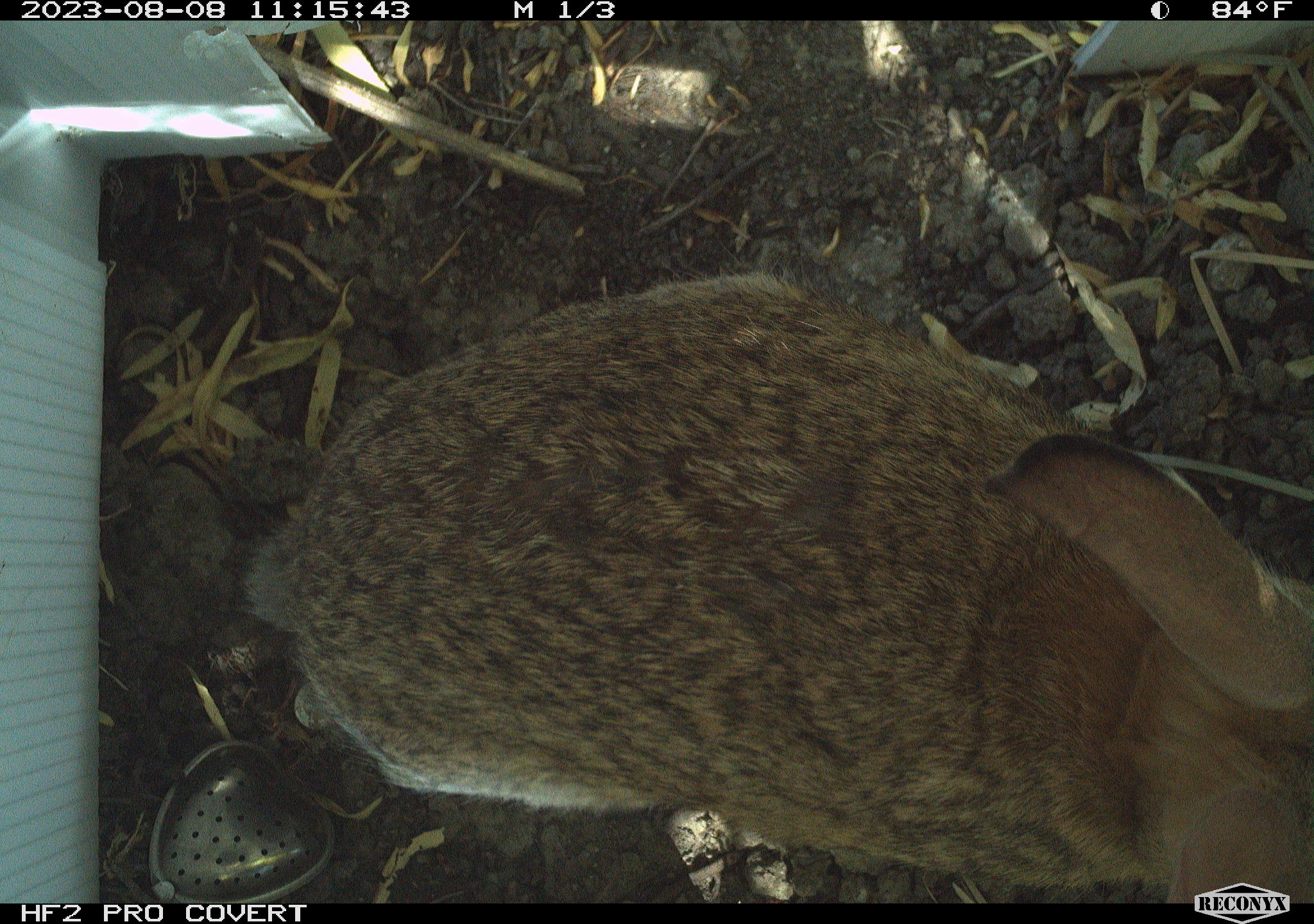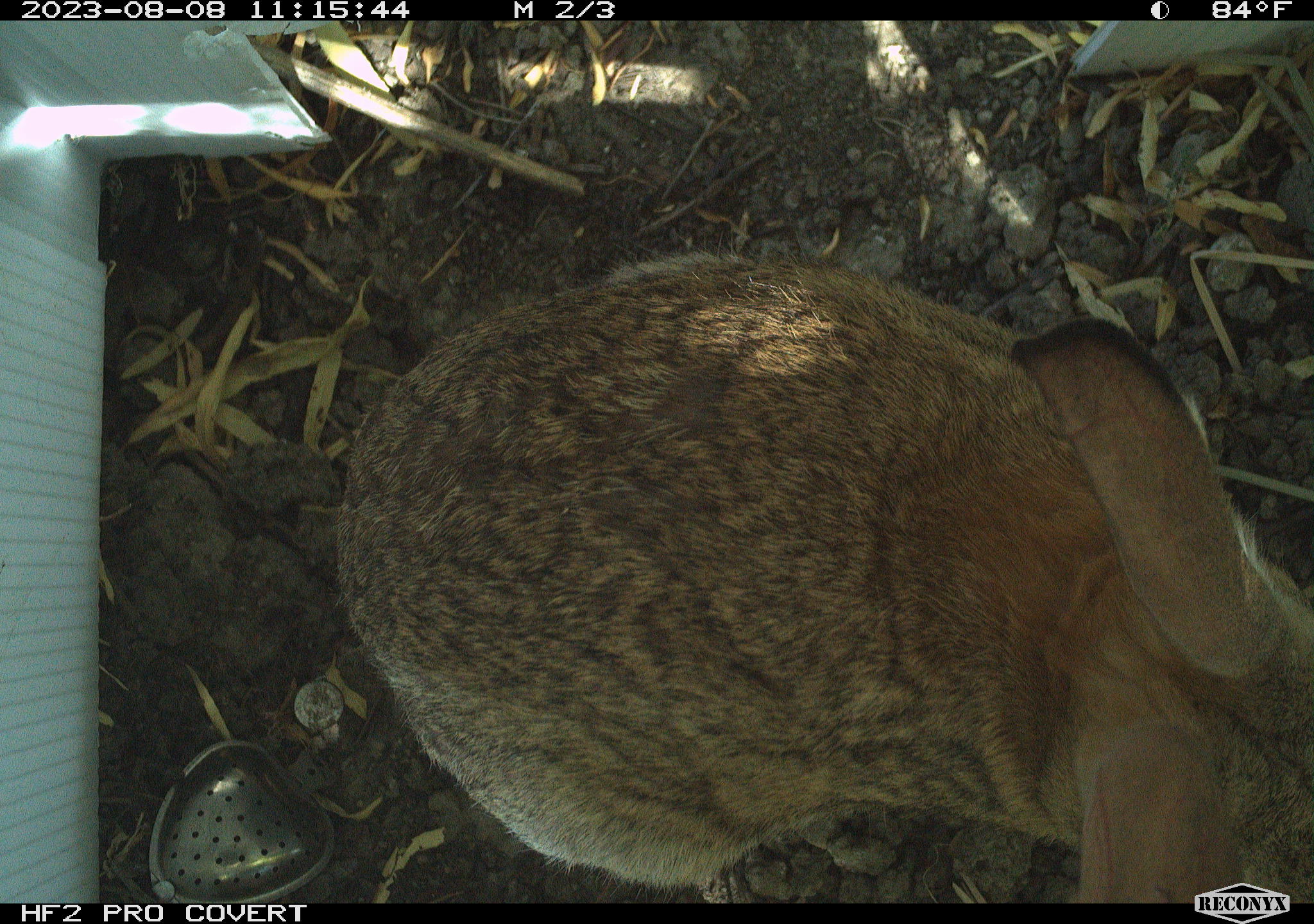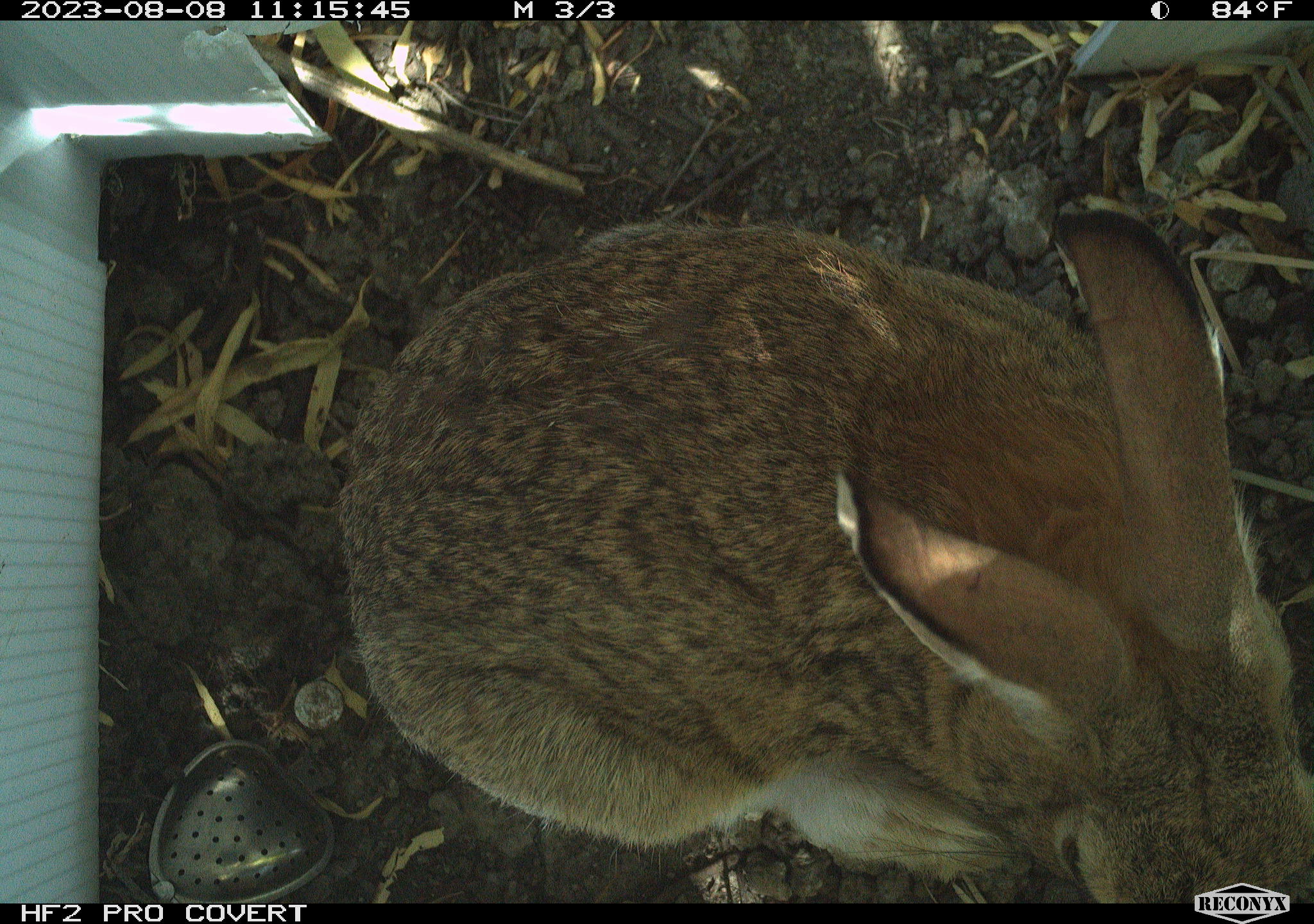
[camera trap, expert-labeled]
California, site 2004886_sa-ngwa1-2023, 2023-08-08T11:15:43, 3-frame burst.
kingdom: Animalia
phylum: Chordata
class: Mammalia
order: Lagomorpha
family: Leporidae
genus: Sylvilagus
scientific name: Sylvilagus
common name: cottontail rabbits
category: sylvilagus species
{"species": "sylvilagus species (cottontail rabbits) (Sylvilagus)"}